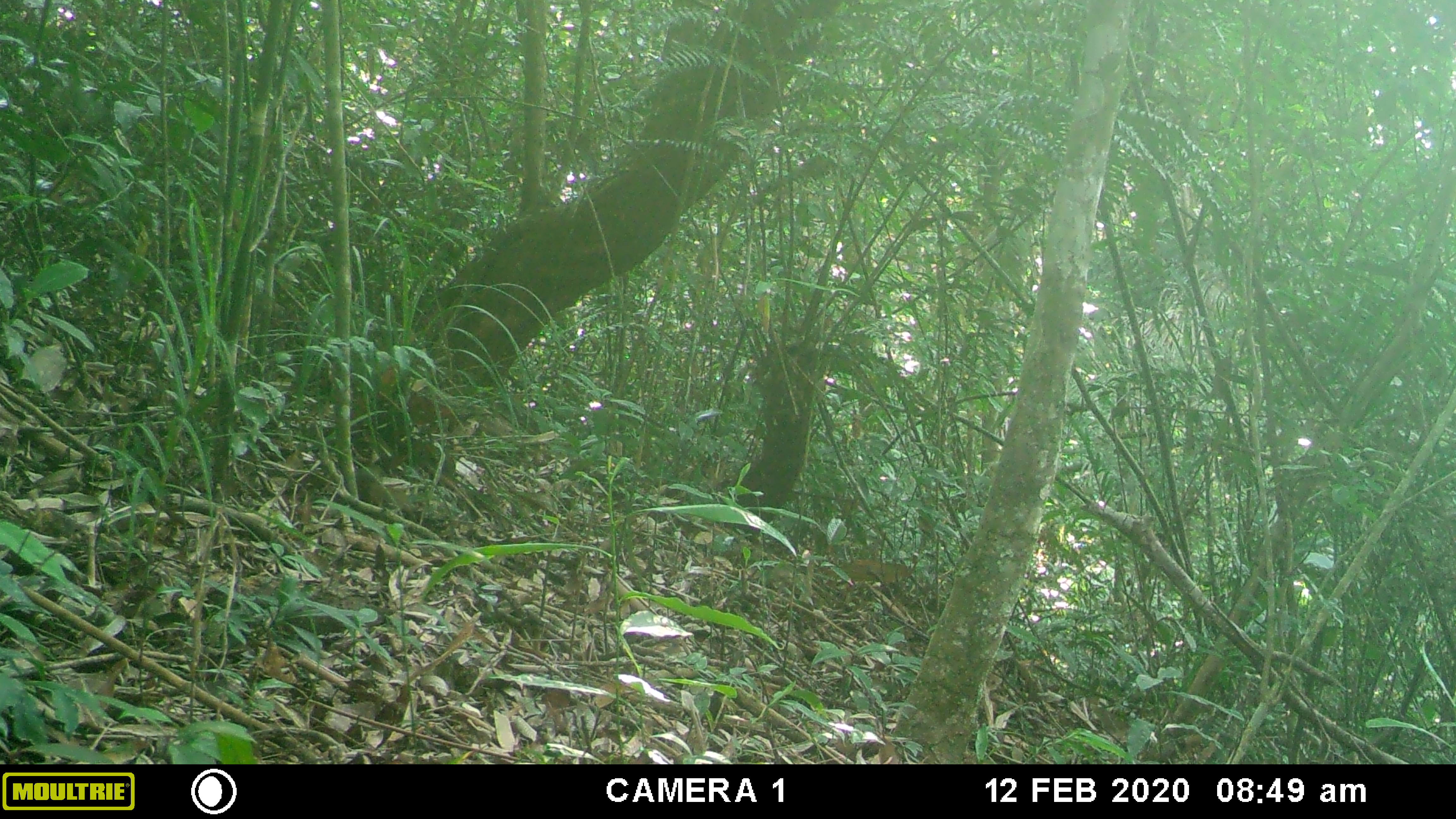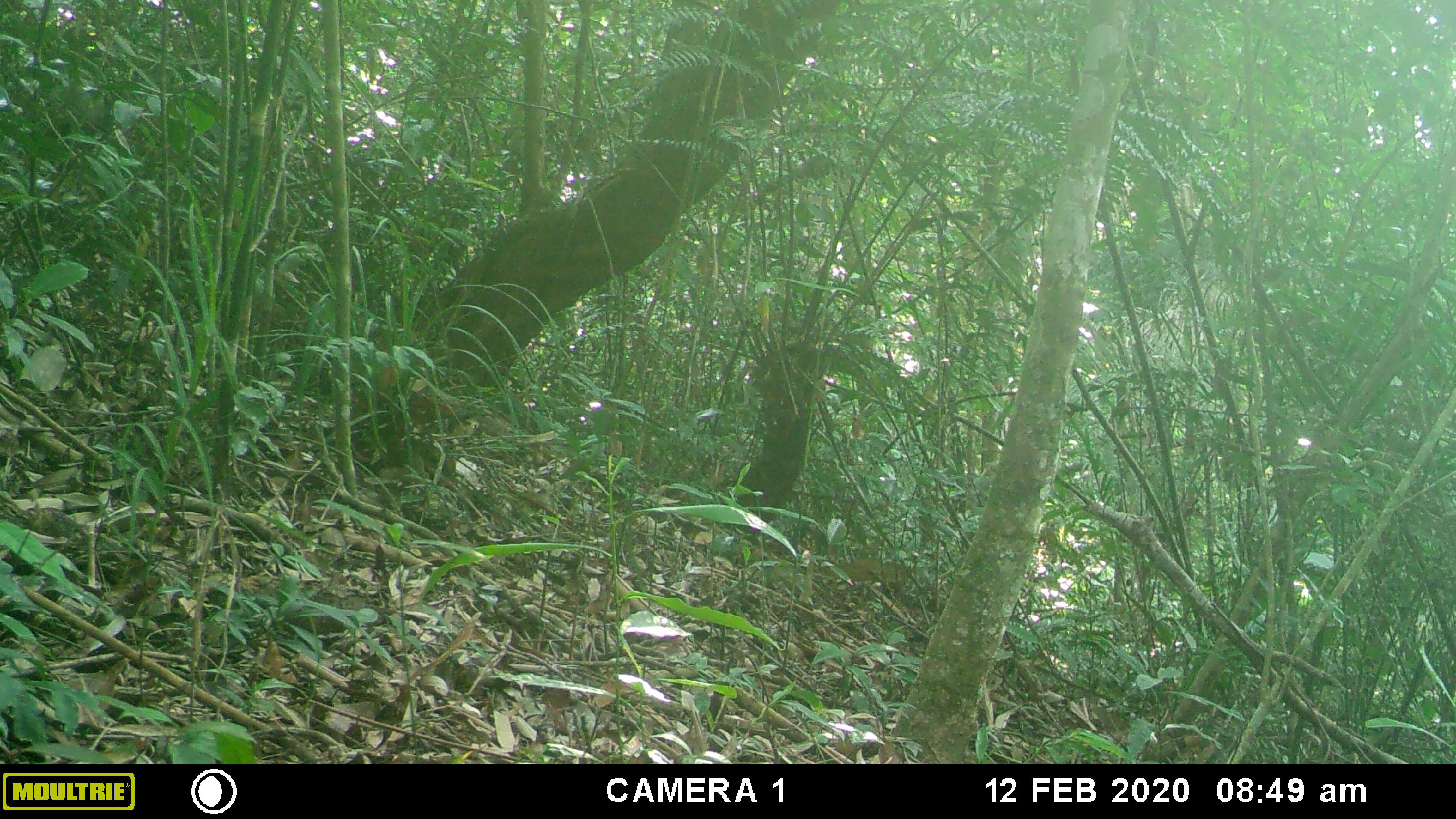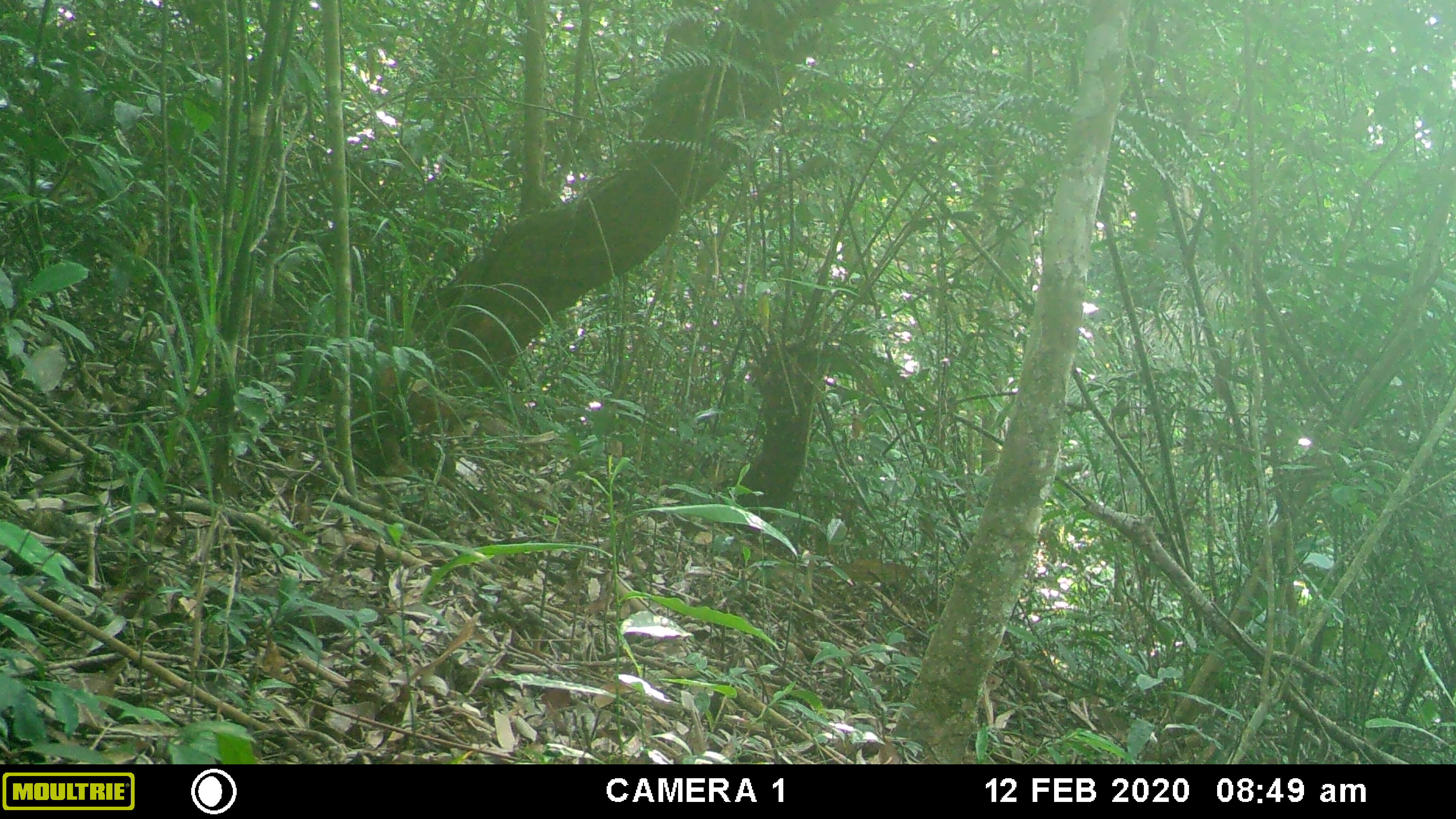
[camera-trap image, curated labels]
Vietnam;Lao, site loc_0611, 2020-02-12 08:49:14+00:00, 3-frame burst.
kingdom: Animalia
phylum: Chordata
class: Mammalia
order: Scandentia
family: Tupaiidae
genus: Tupaia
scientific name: Tupaia belangeri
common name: northern treeshrew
Northern treeshrew (Tupaia belangeri). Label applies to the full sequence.